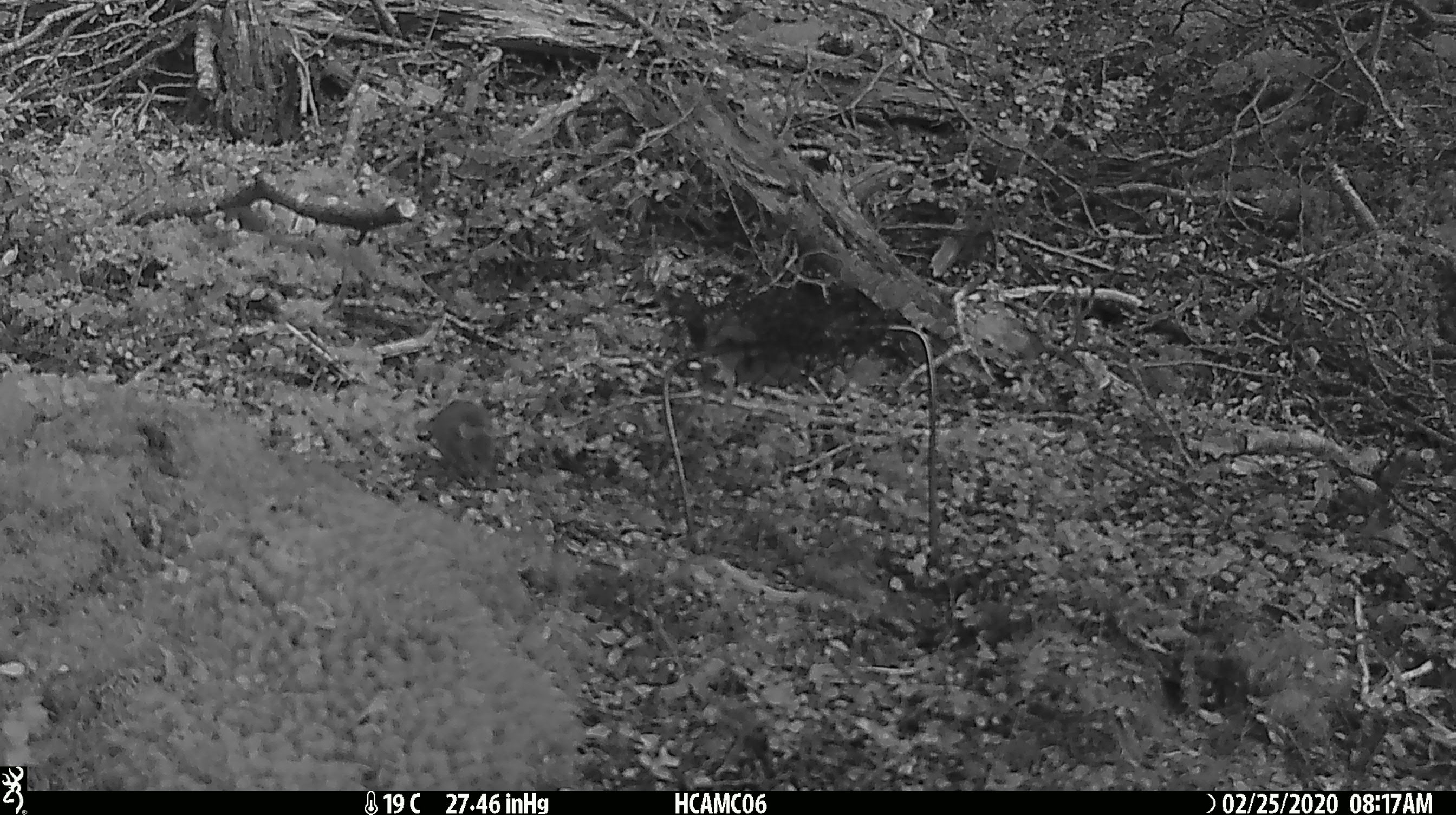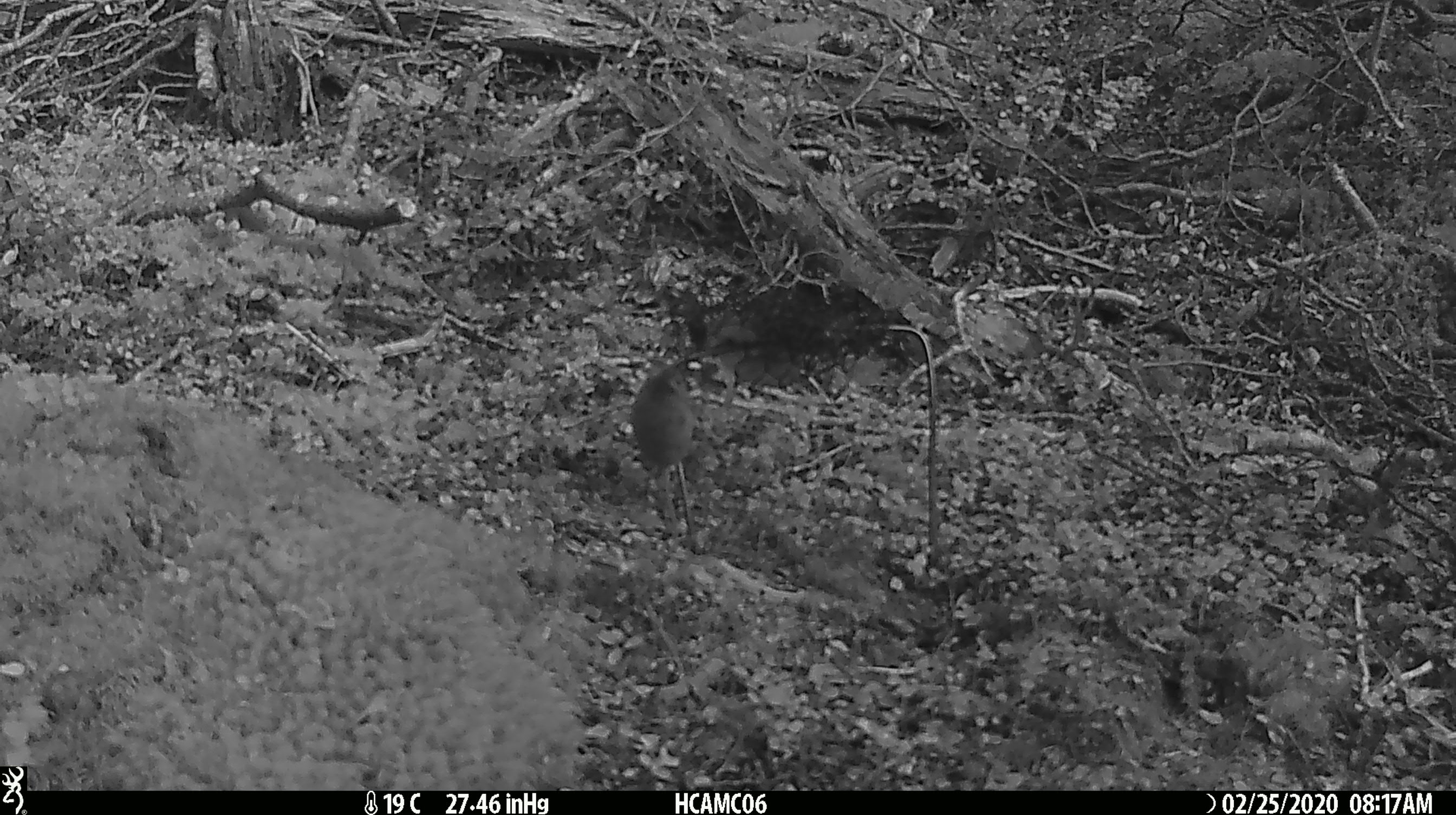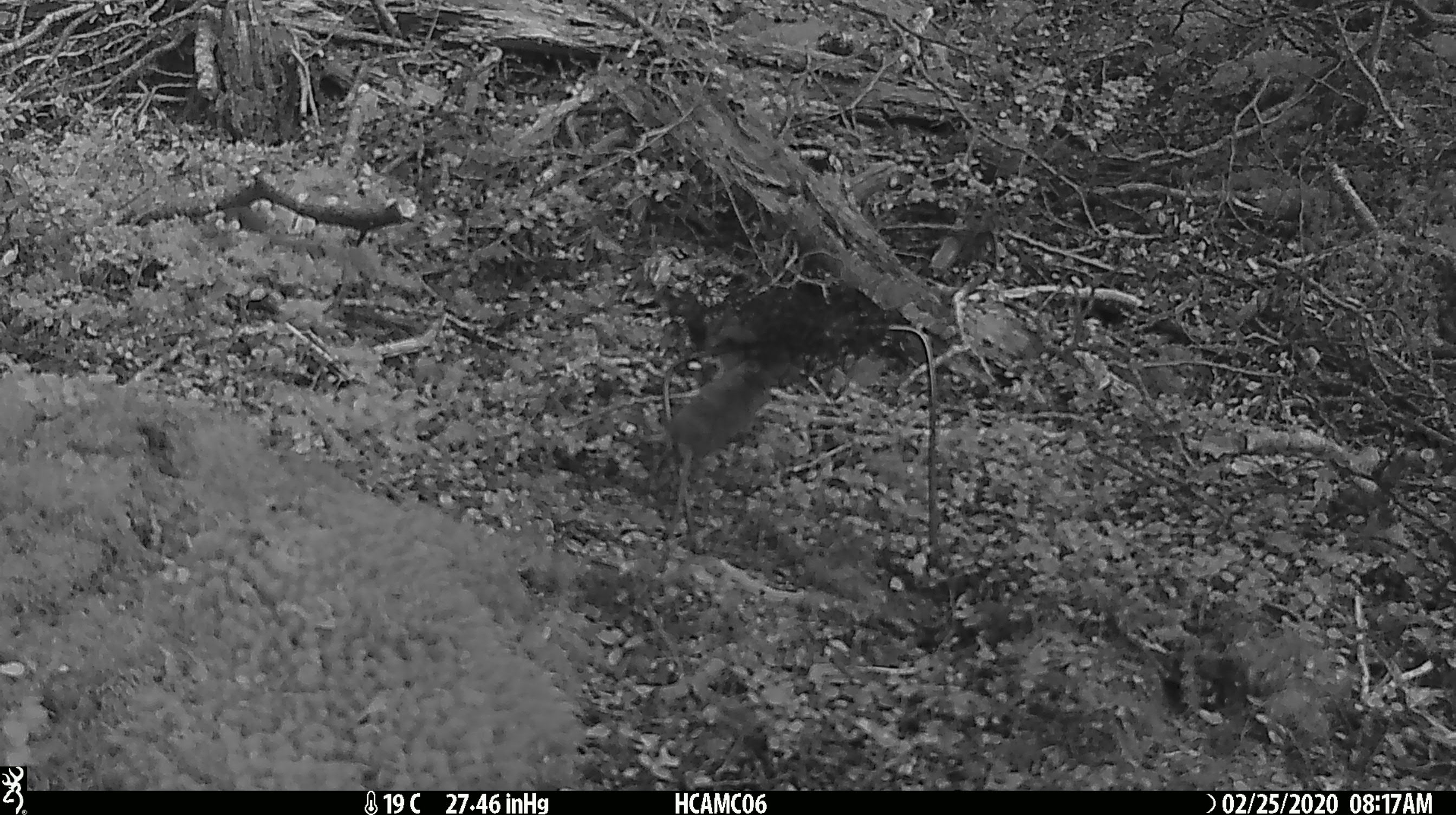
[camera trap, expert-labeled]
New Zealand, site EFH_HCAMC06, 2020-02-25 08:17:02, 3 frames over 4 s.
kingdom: Animalia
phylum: Chordata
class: Mammalia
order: Rodentia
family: Muridae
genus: Mus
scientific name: Mus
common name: mouse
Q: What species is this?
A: Mouse (Mus).